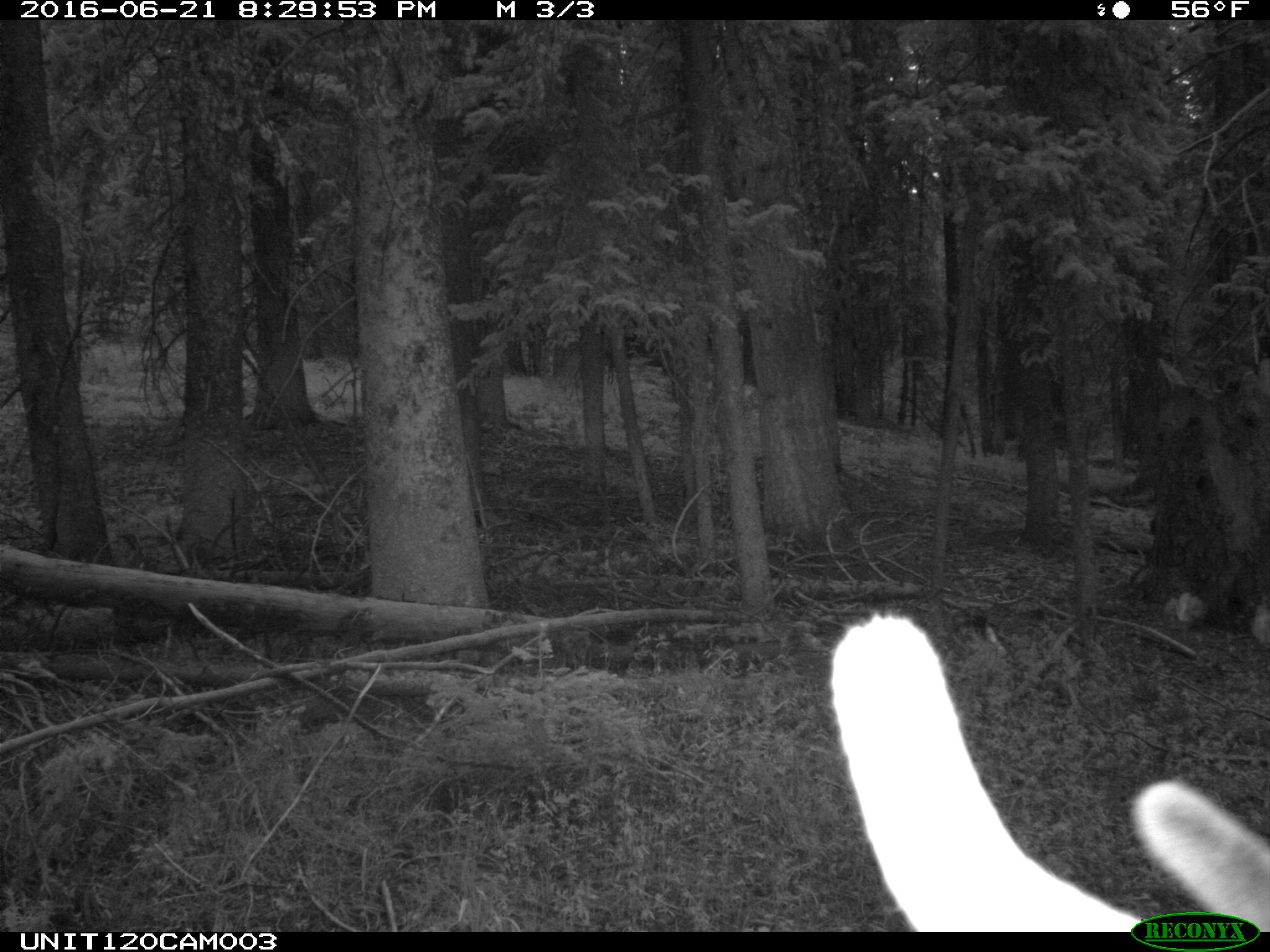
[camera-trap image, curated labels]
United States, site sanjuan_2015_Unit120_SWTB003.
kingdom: Animalia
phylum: Chordata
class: Mammalia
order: Artiodactyla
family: Cervidae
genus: Cervus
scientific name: Cervus elaphus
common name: red deer